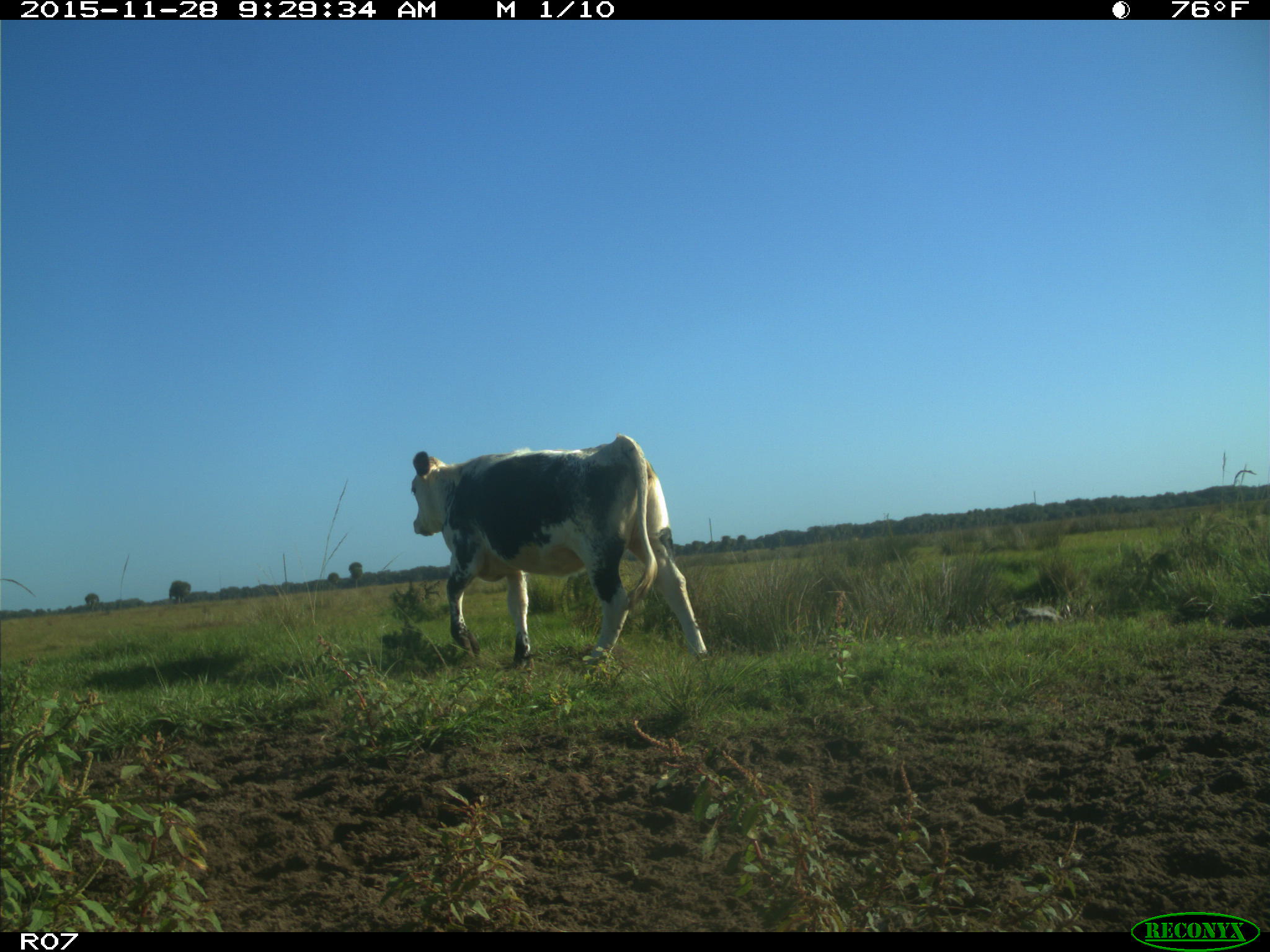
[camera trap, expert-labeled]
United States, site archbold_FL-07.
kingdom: Animalia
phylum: Chordata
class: Mammalia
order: Artiodactyla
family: Bovidae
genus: Bos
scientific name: Bos taurus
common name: domestic cow